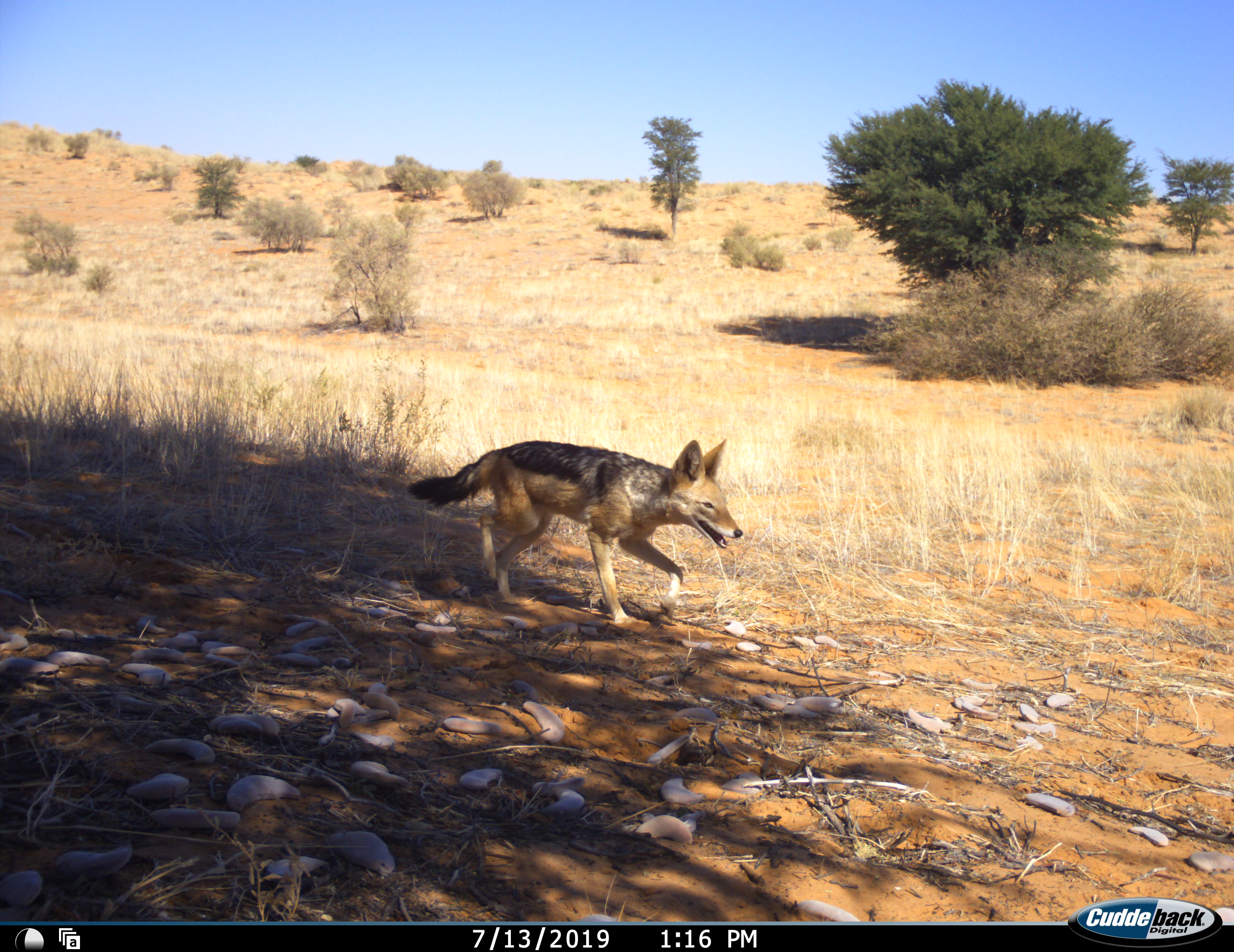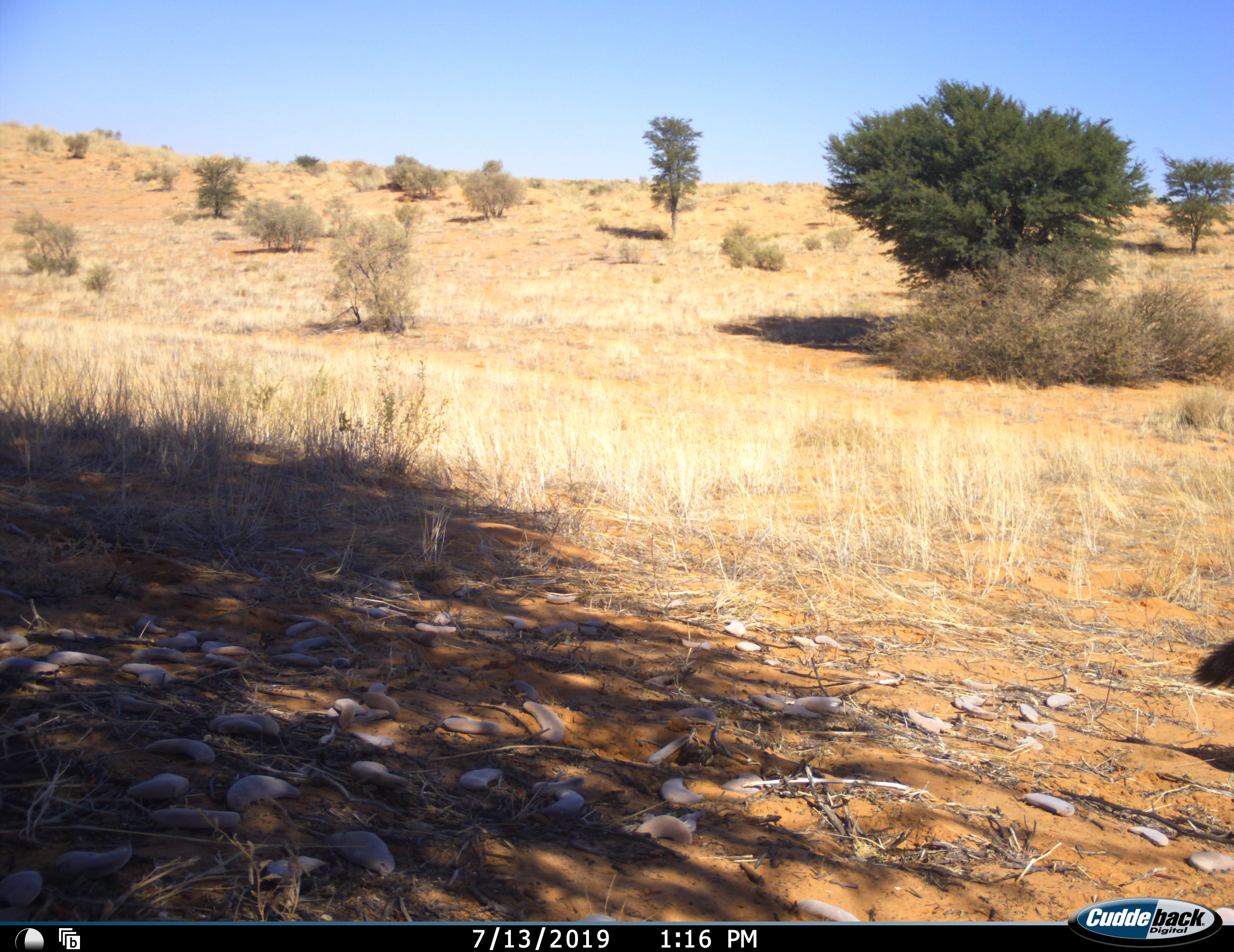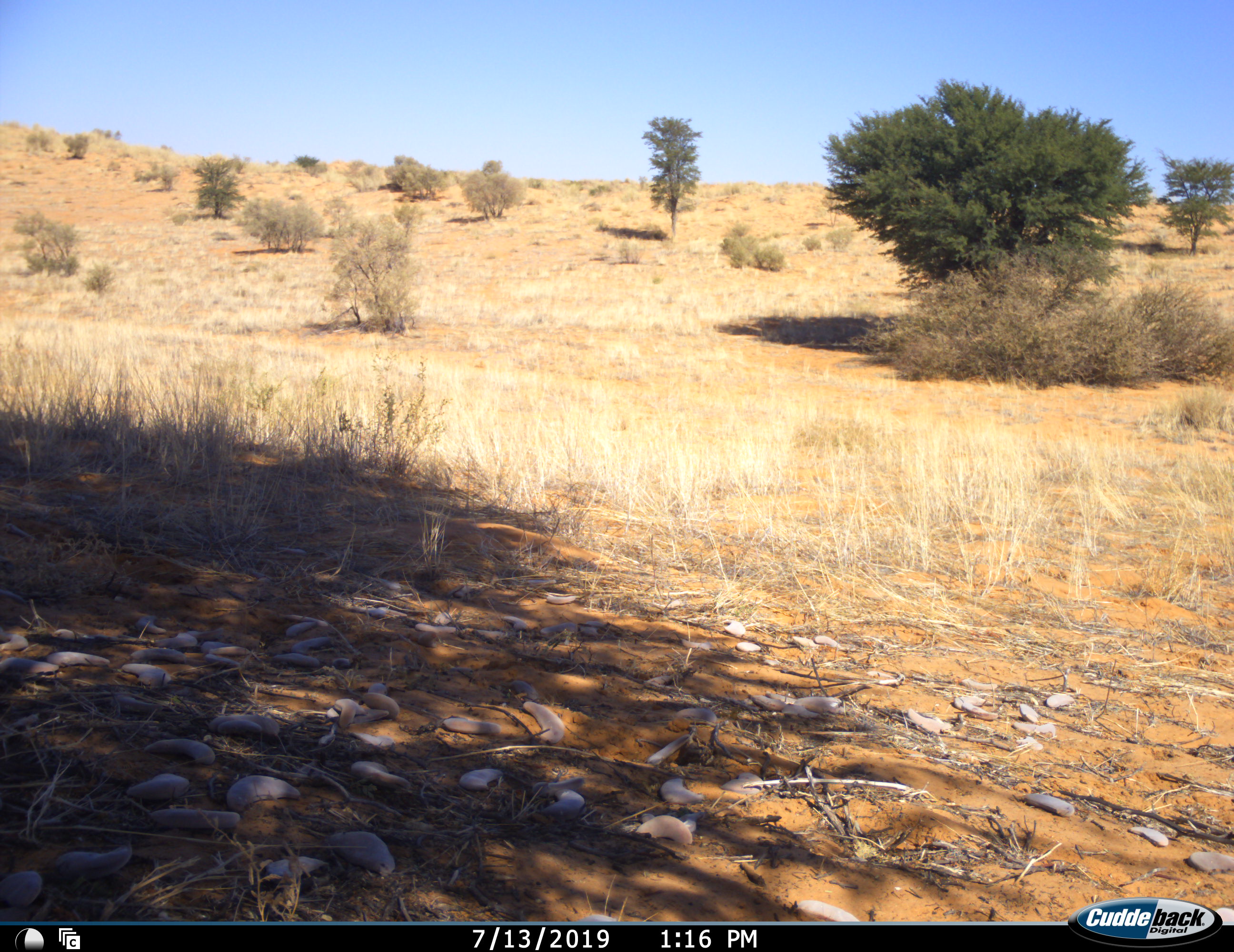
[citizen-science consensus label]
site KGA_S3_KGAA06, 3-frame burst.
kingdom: Animalia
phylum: Chordata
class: Mammalia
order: Carnivora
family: Canidae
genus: Lupulella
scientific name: Lupulella mesomelas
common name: black-backed jackal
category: jackalblackbacked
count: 1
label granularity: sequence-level